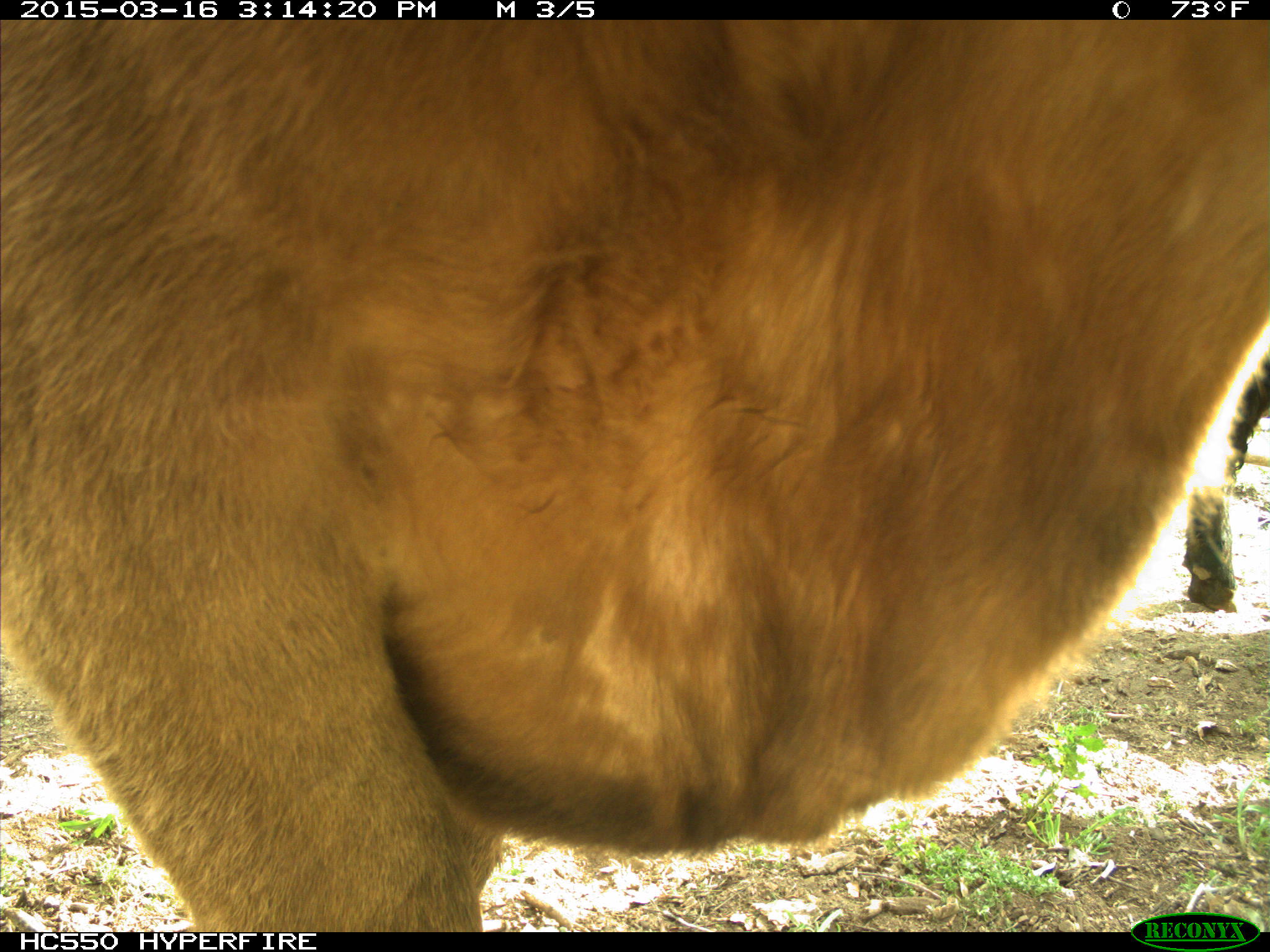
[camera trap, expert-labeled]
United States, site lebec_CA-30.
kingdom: Animalia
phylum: Chordata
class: Mammalia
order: Artiodactyla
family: Bovidae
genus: Bos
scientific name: Bos taurus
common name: domestic cow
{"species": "Bos taurus (domestic cow)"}